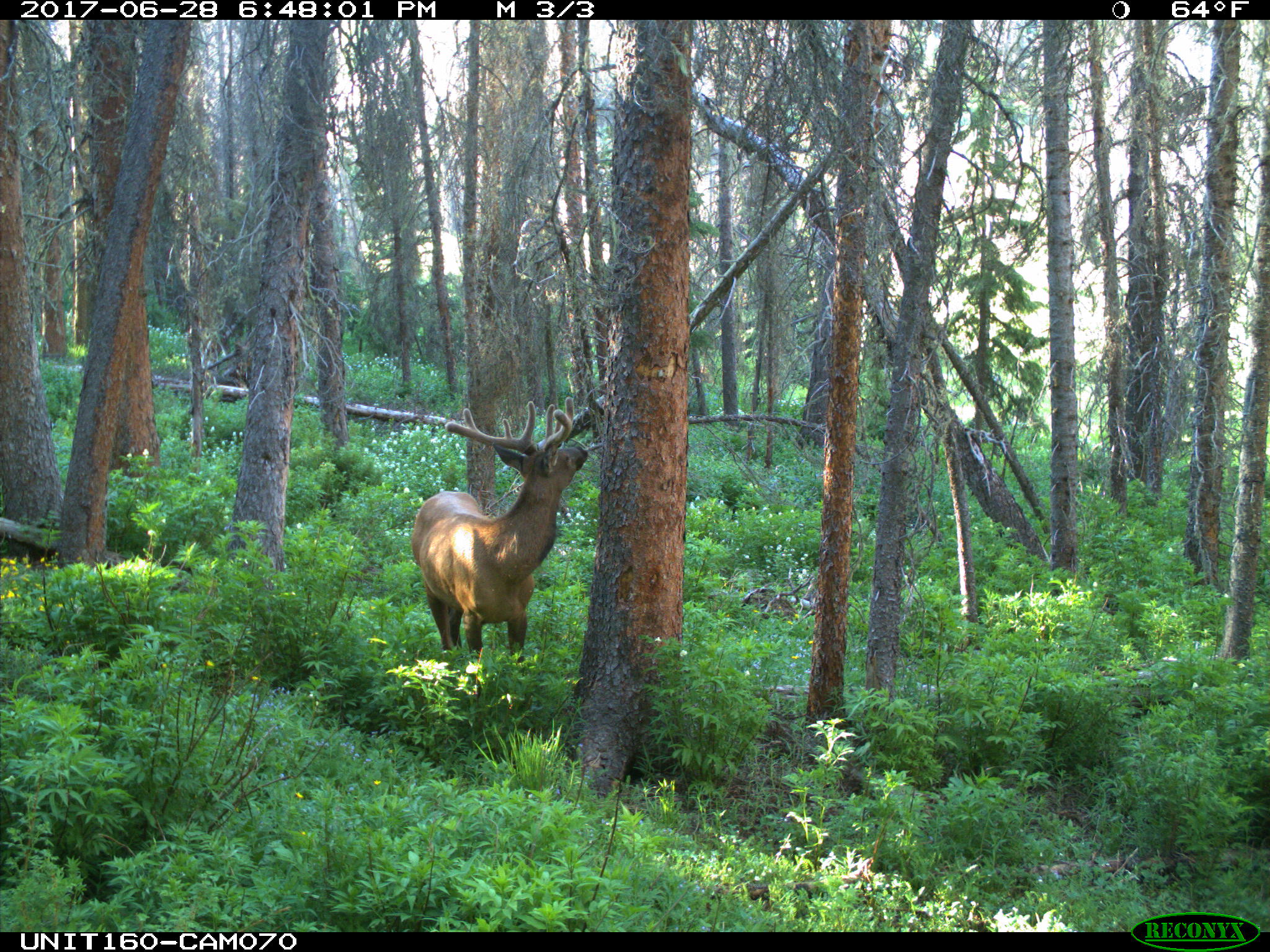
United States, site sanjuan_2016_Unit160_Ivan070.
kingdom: Animalia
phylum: Chordata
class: Mammalia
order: Artiodactyla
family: Cervidae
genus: Cervus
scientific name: Cervus elaphus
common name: red deer